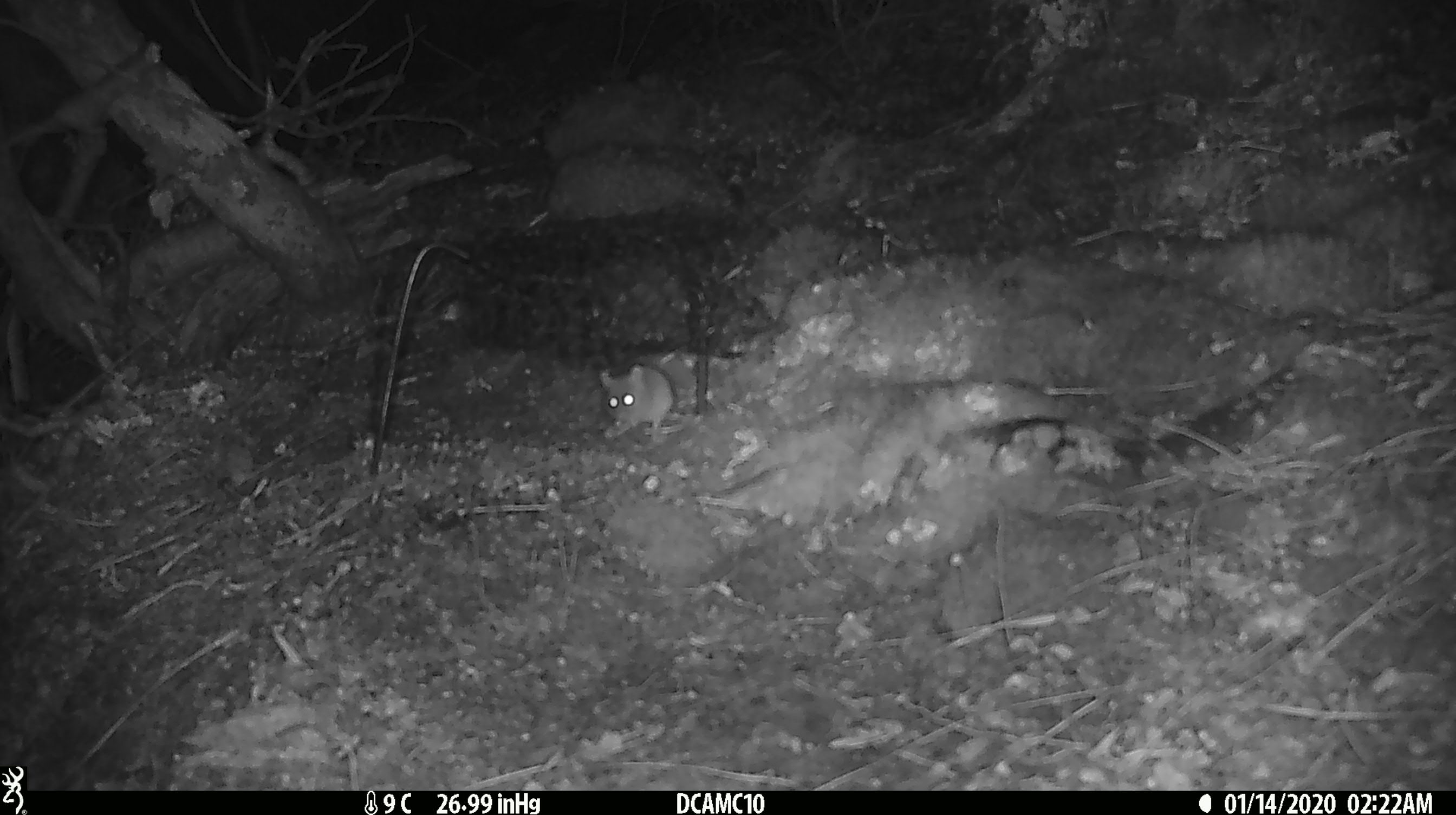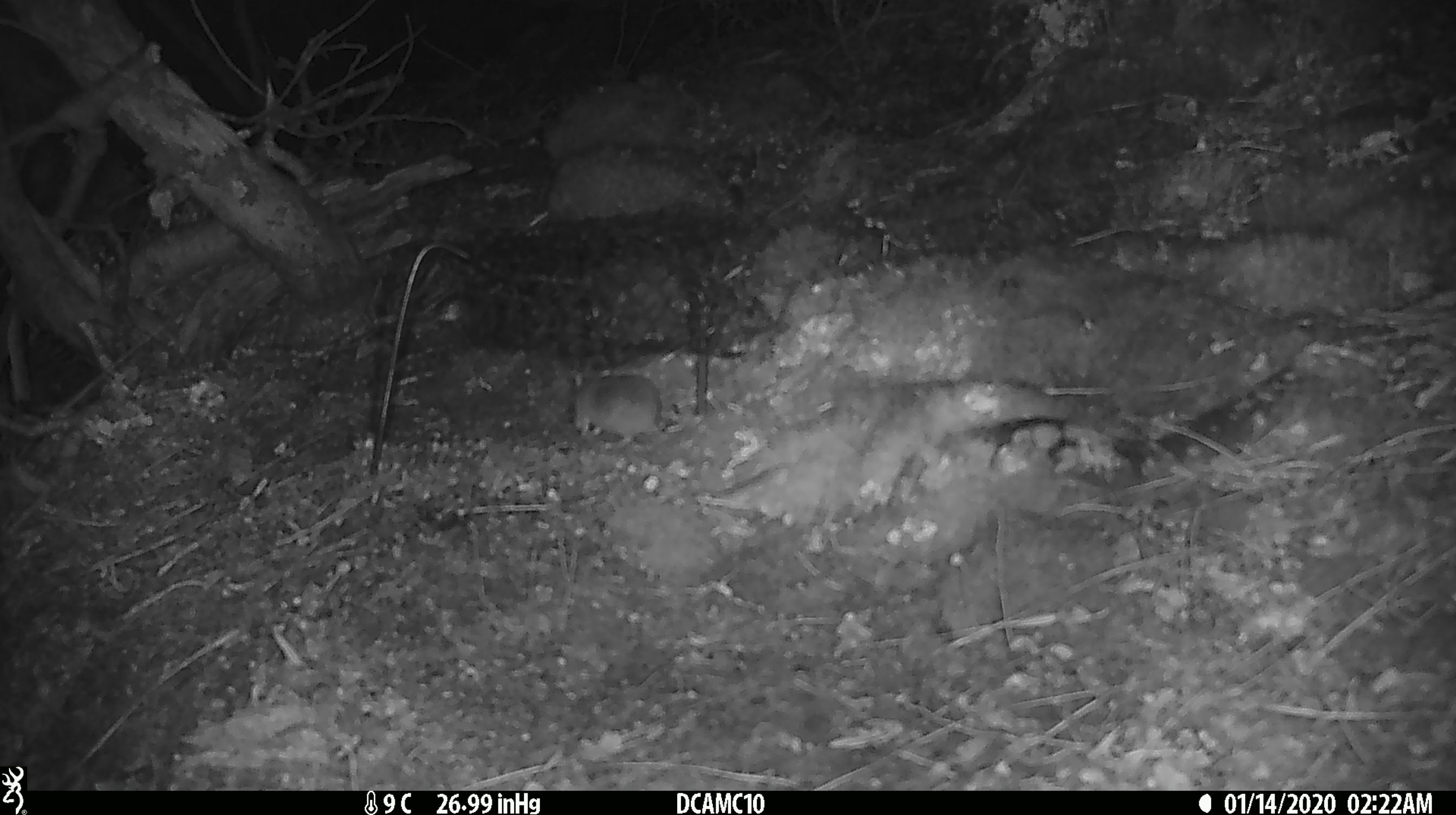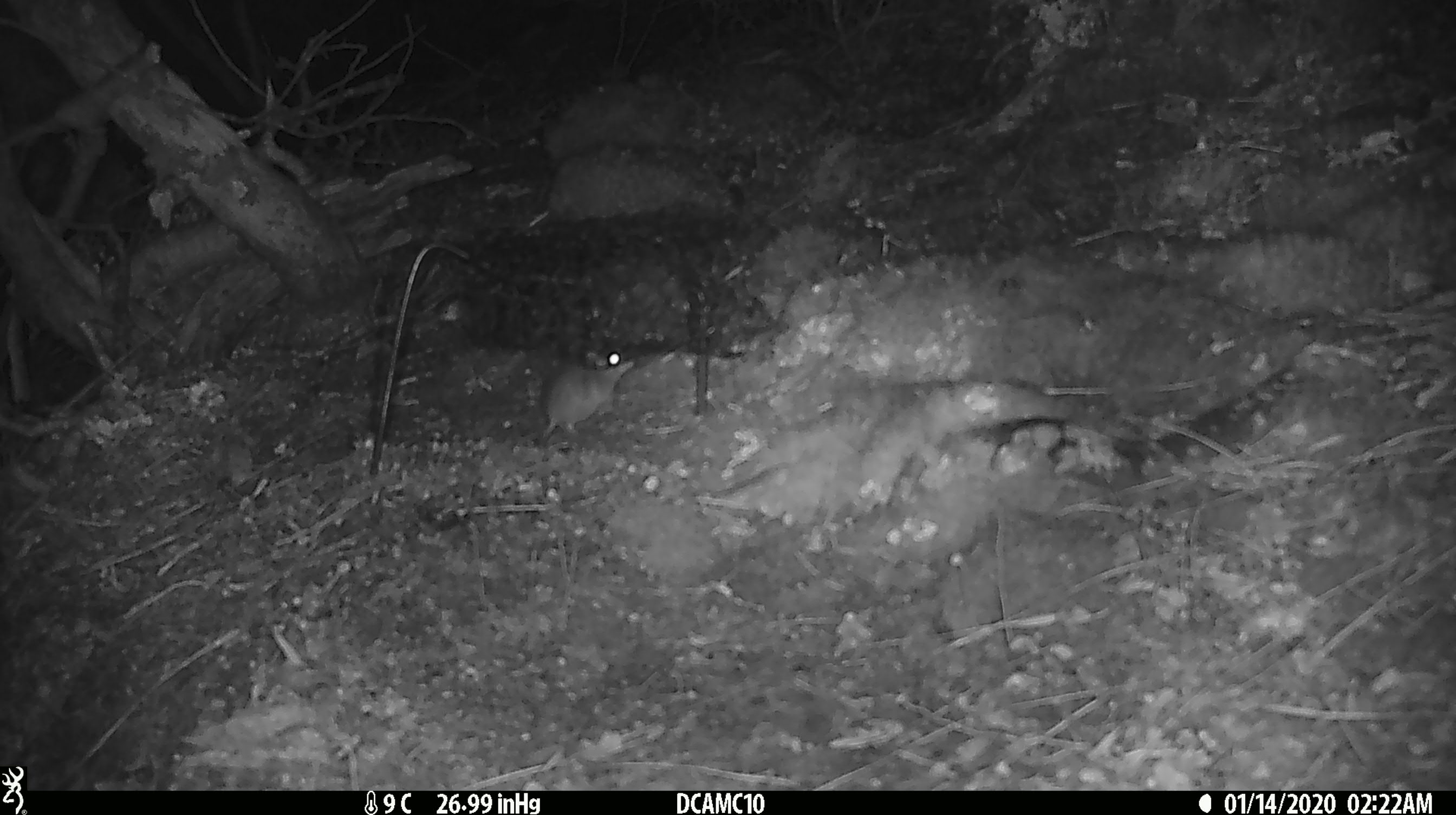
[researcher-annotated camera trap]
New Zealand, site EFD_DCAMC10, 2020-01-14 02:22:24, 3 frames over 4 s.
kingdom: Animalia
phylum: Chordata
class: Mammalia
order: Rodentia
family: Muridae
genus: Mus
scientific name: Mus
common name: mouse